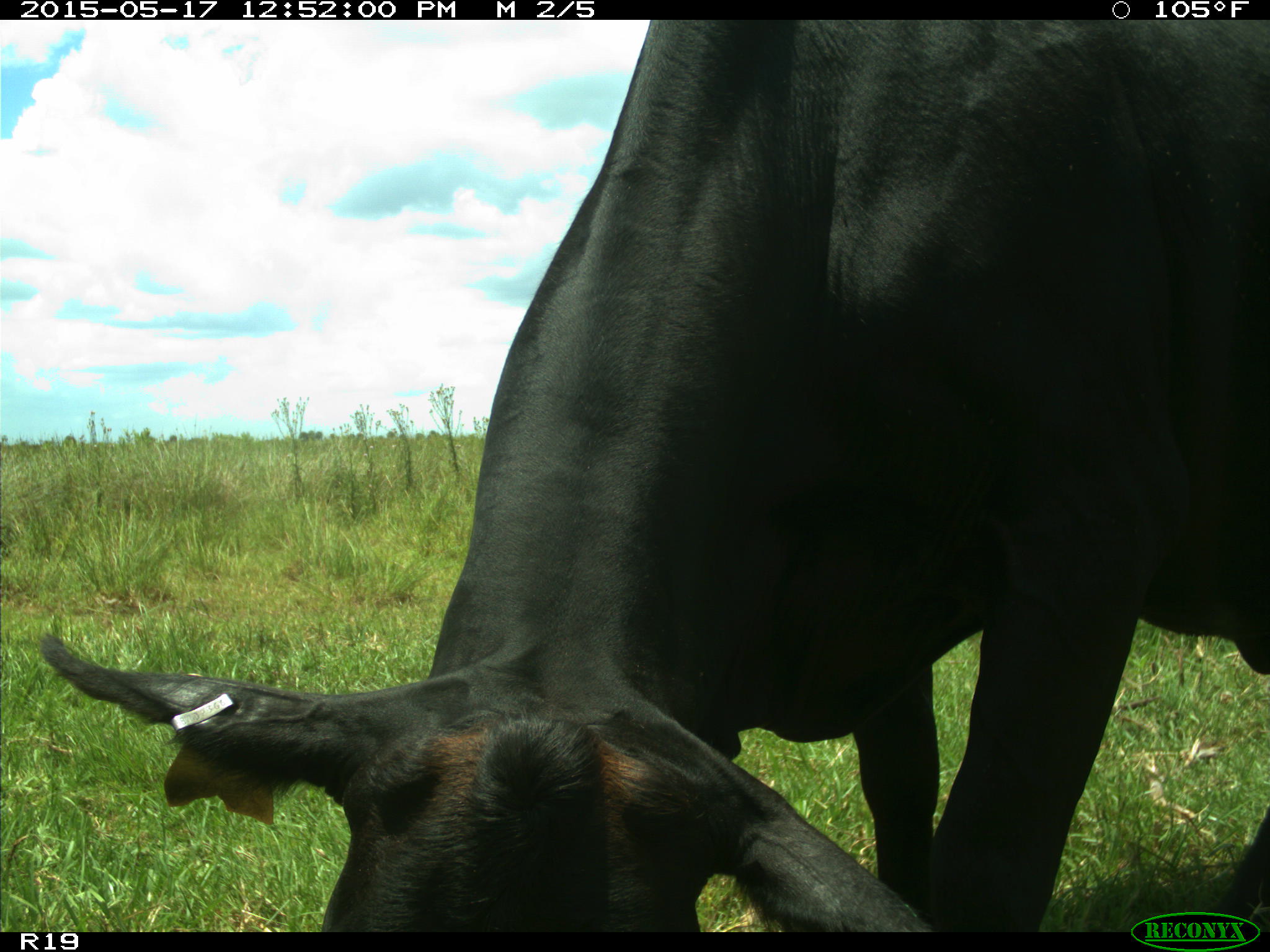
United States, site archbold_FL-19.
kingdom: Animalia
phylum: Chordata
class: Mammalia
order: Artiodactyla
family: Bovidae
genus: Bos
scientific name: Bos taurus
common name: domestic cow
Bos taurus (domestic cow).